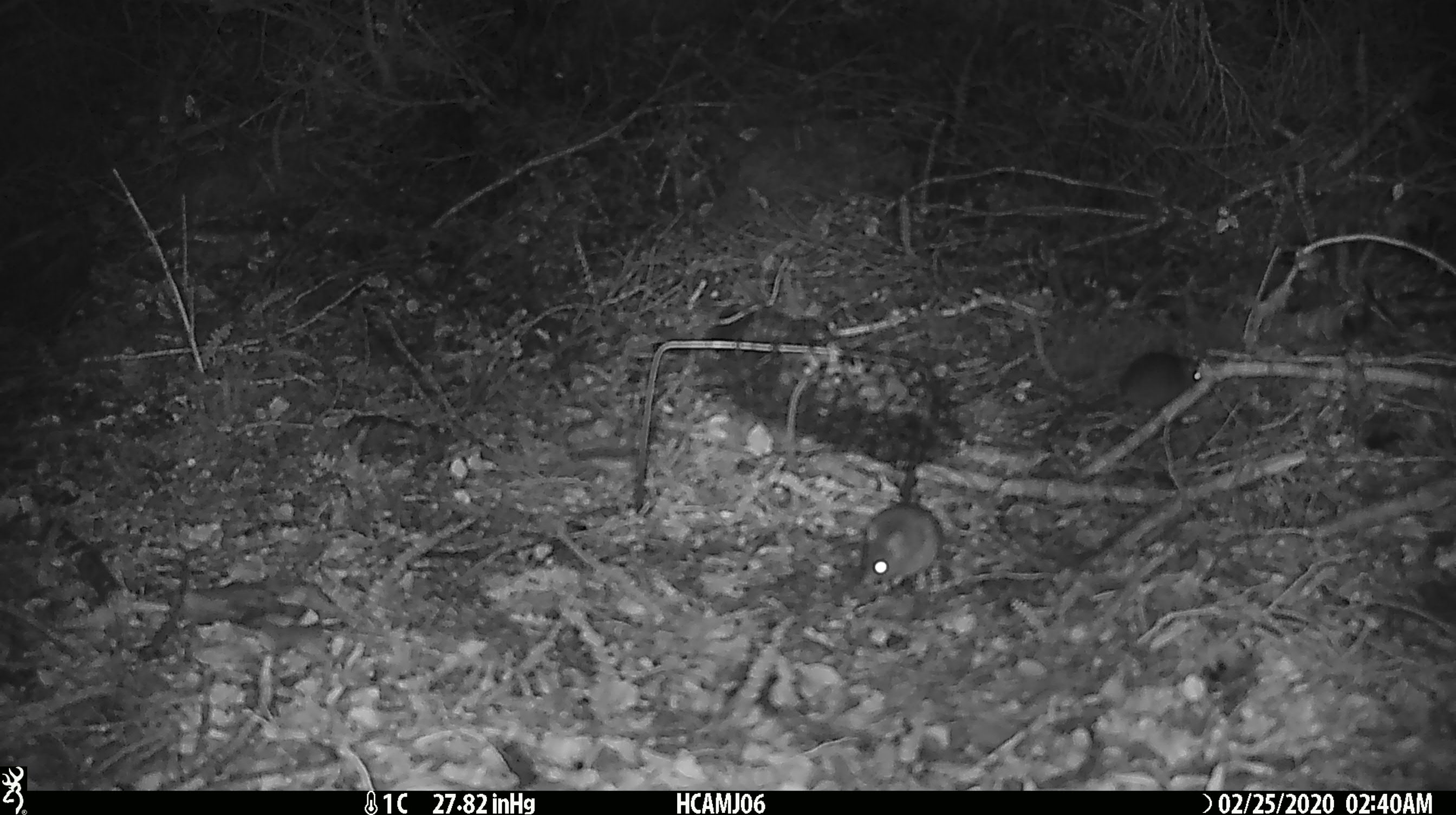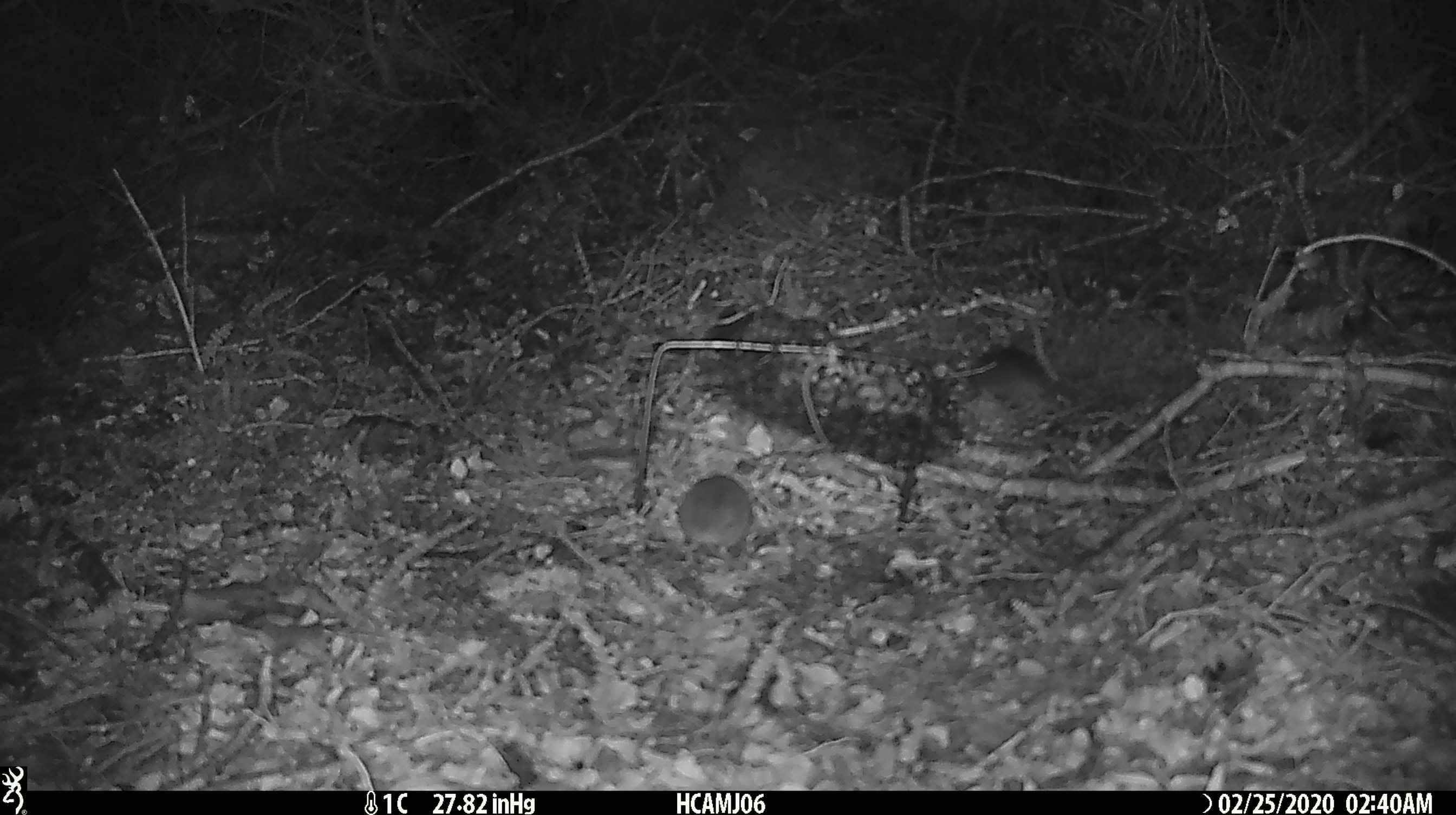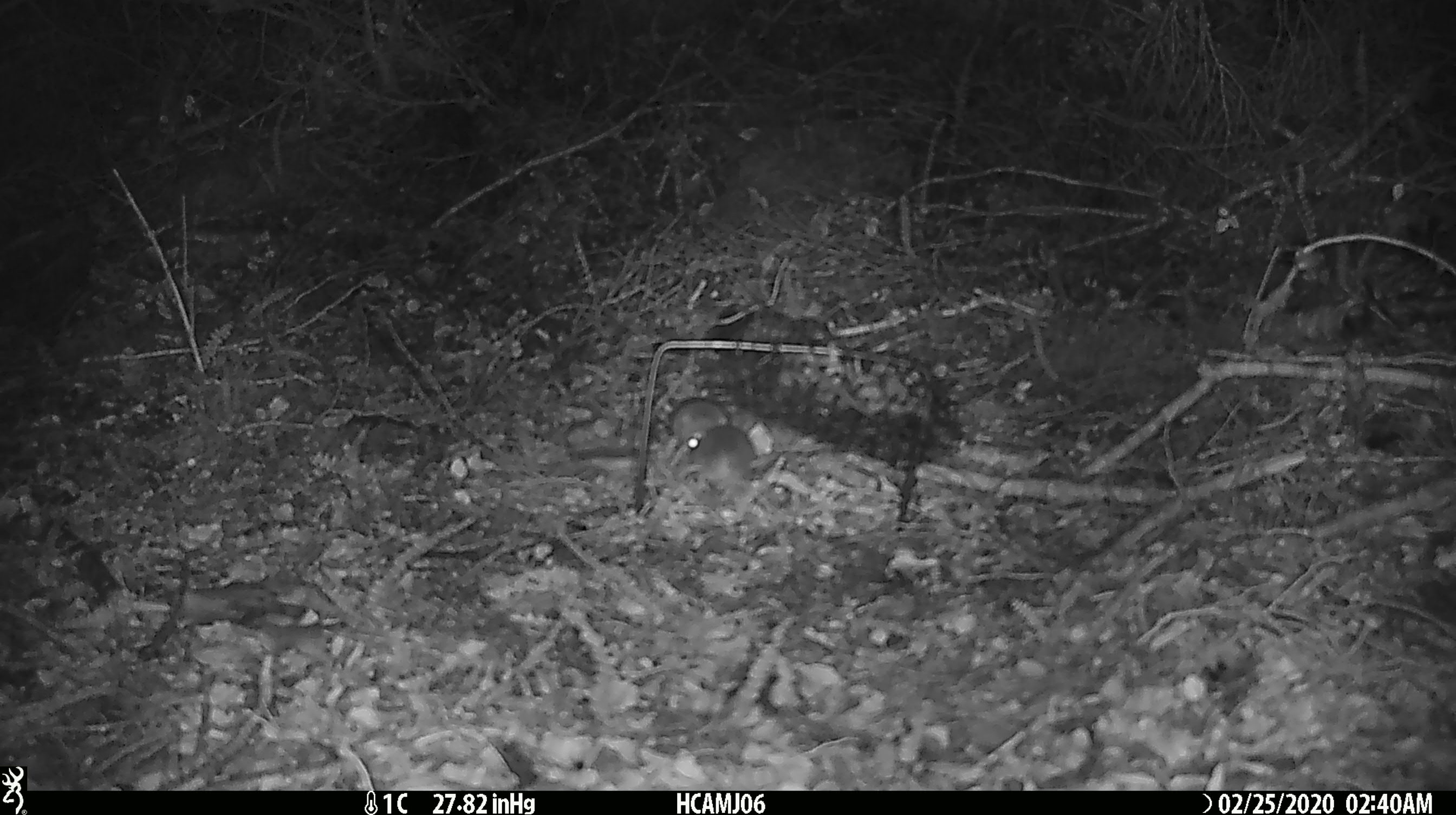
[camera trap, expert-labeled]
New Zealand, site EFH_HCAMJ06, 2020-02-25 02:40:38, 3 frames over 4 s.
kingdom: Animalia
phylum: Chordata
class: Mammalia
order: Rodentia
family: Muridae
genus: Mus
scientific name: Mus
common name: mouse